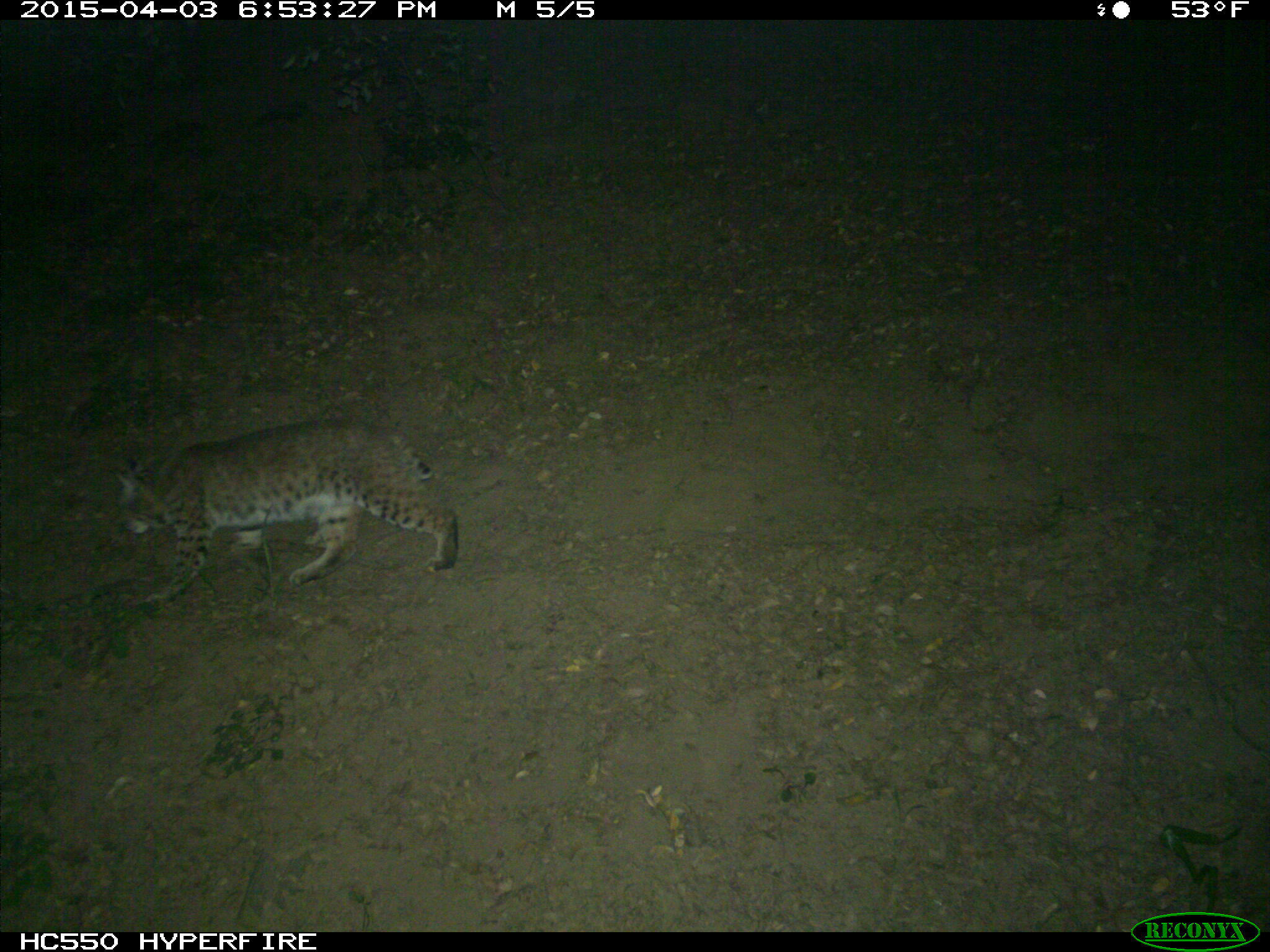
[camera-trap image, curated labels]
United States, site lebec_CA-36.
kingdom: Animalia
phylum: Chordata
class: Mammalia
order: Carnivora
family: Felidae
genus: Lynx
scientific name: Lynx rufus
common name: bobcat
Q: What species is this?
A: Lynx rufus (bobcat).